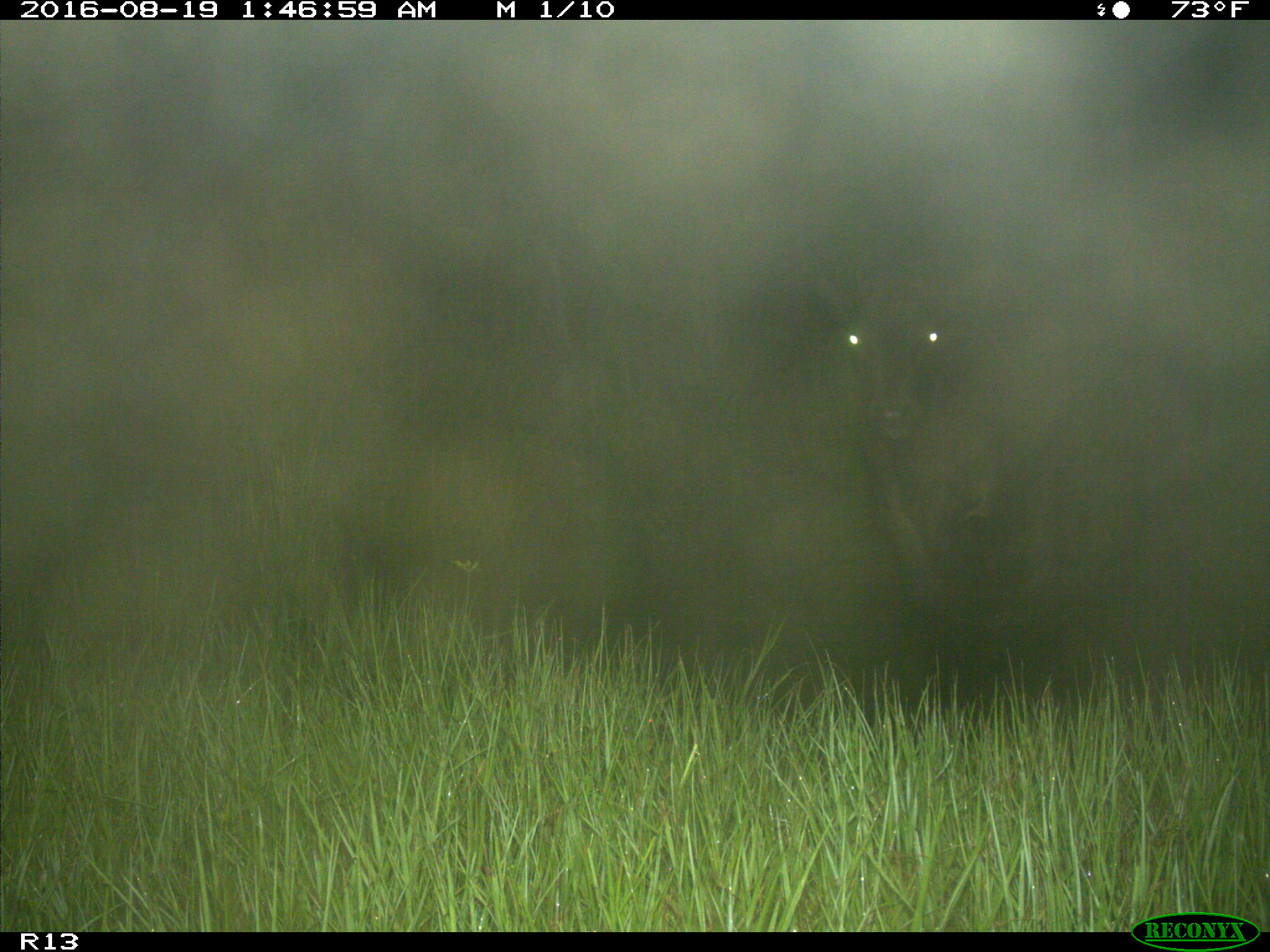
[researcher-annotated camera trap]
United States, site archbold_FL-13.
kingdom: Animalia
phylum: Chordata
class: Mammalia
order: Artiodactyla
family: Bovidae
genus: Bos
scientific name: Bos taurus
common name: domestic cow